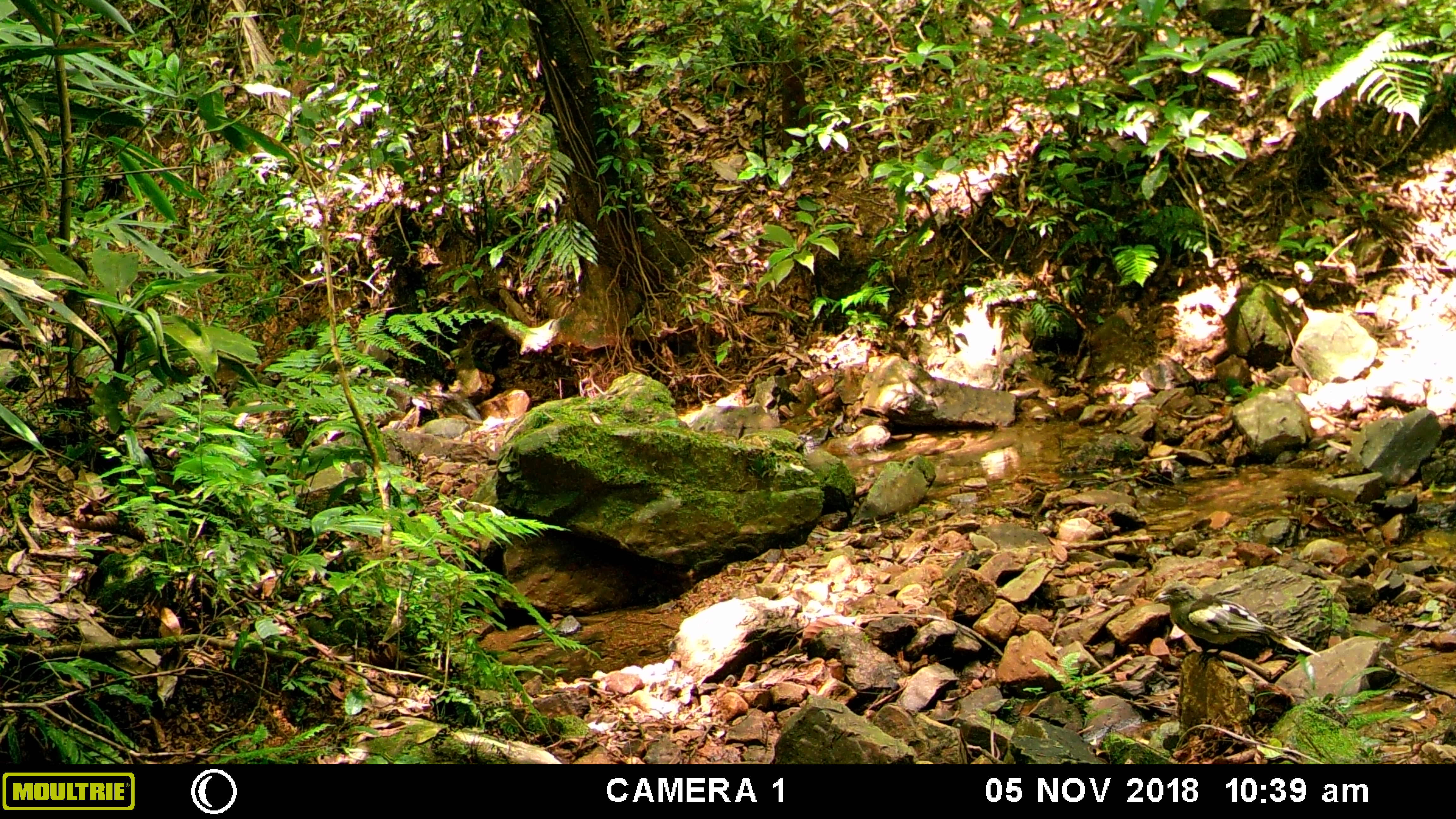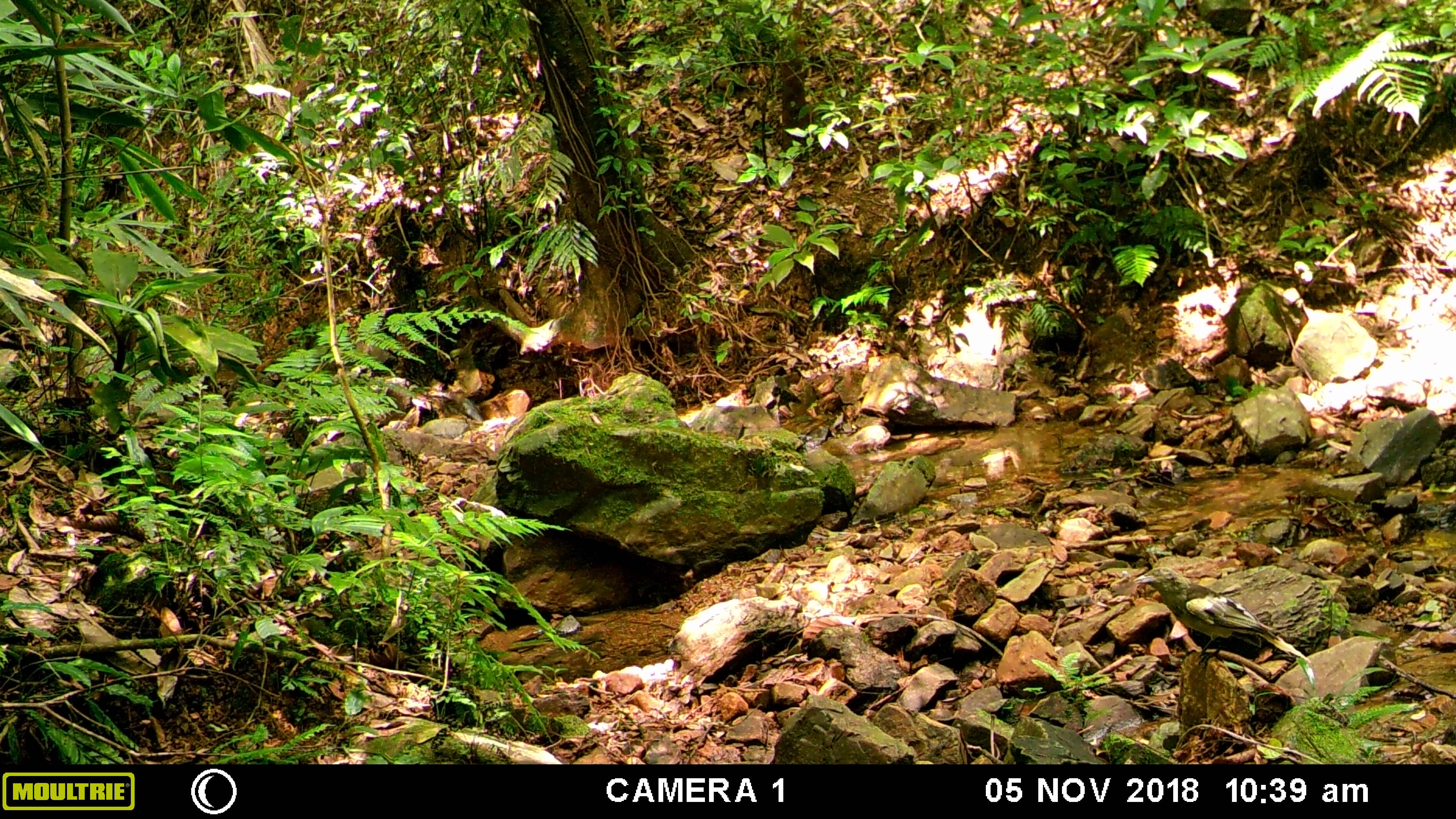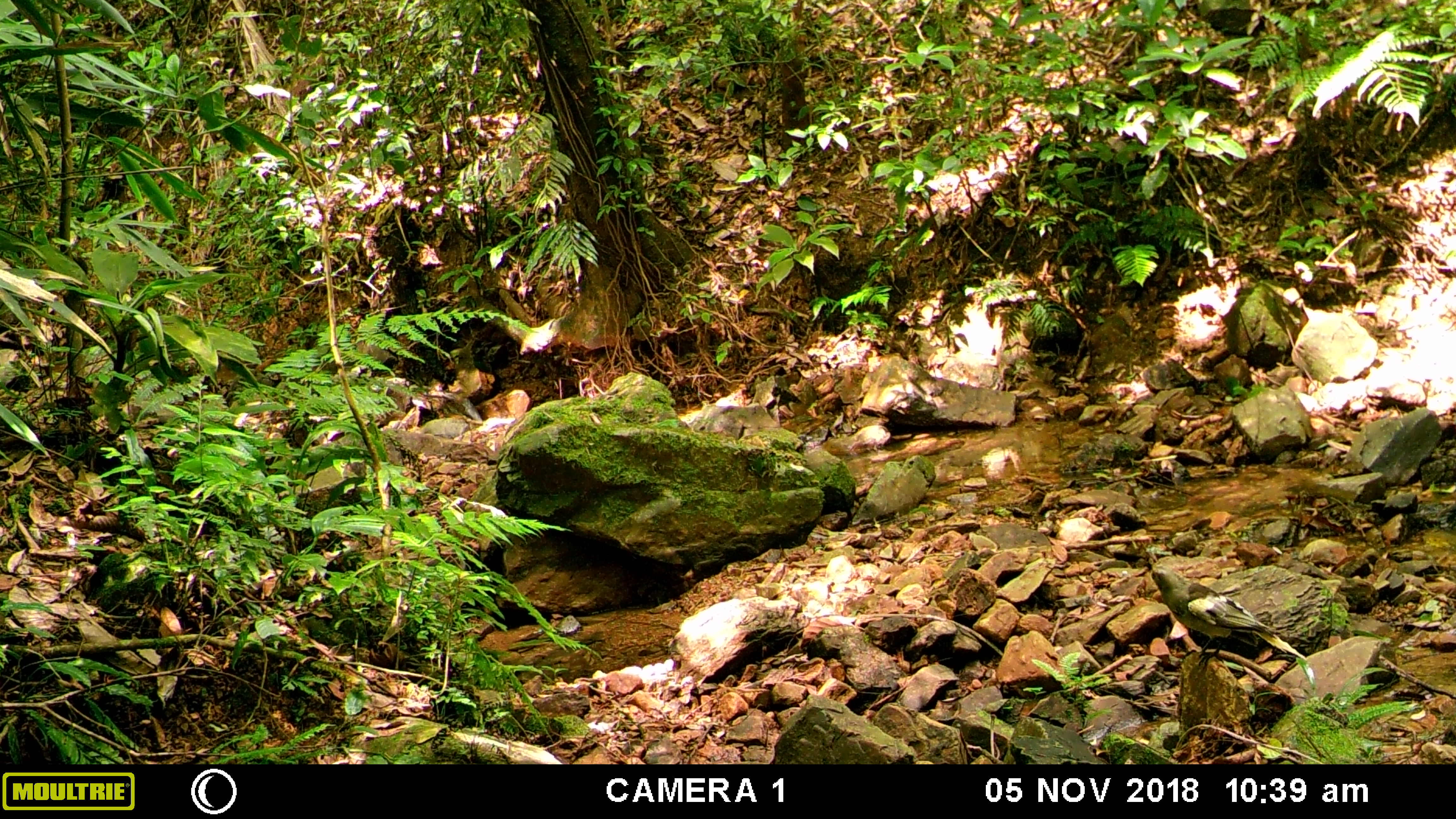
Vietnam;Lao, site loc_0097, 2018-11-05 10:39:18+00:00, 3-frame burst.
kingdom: Animalia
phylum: Chordata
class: Aves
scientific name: Aves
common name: bird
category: unidentified bird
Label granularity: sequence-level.